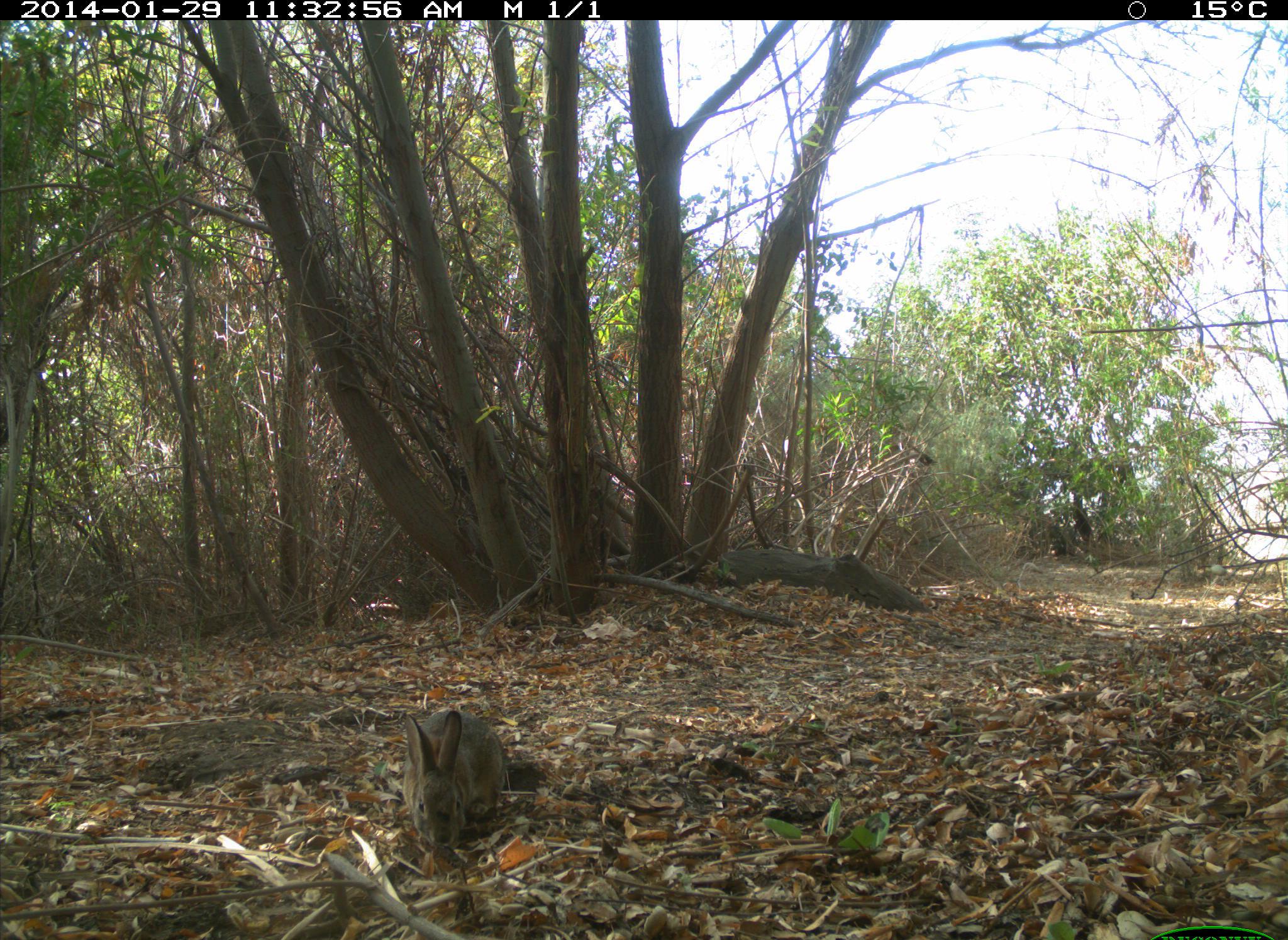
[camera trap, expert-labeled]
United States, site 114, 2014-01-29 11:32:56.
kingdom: Animalia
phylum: Chordata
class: Mammalia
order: Lagomorpha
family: Leporidae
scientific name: Leporidae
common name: rabbits and hares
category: rabbit